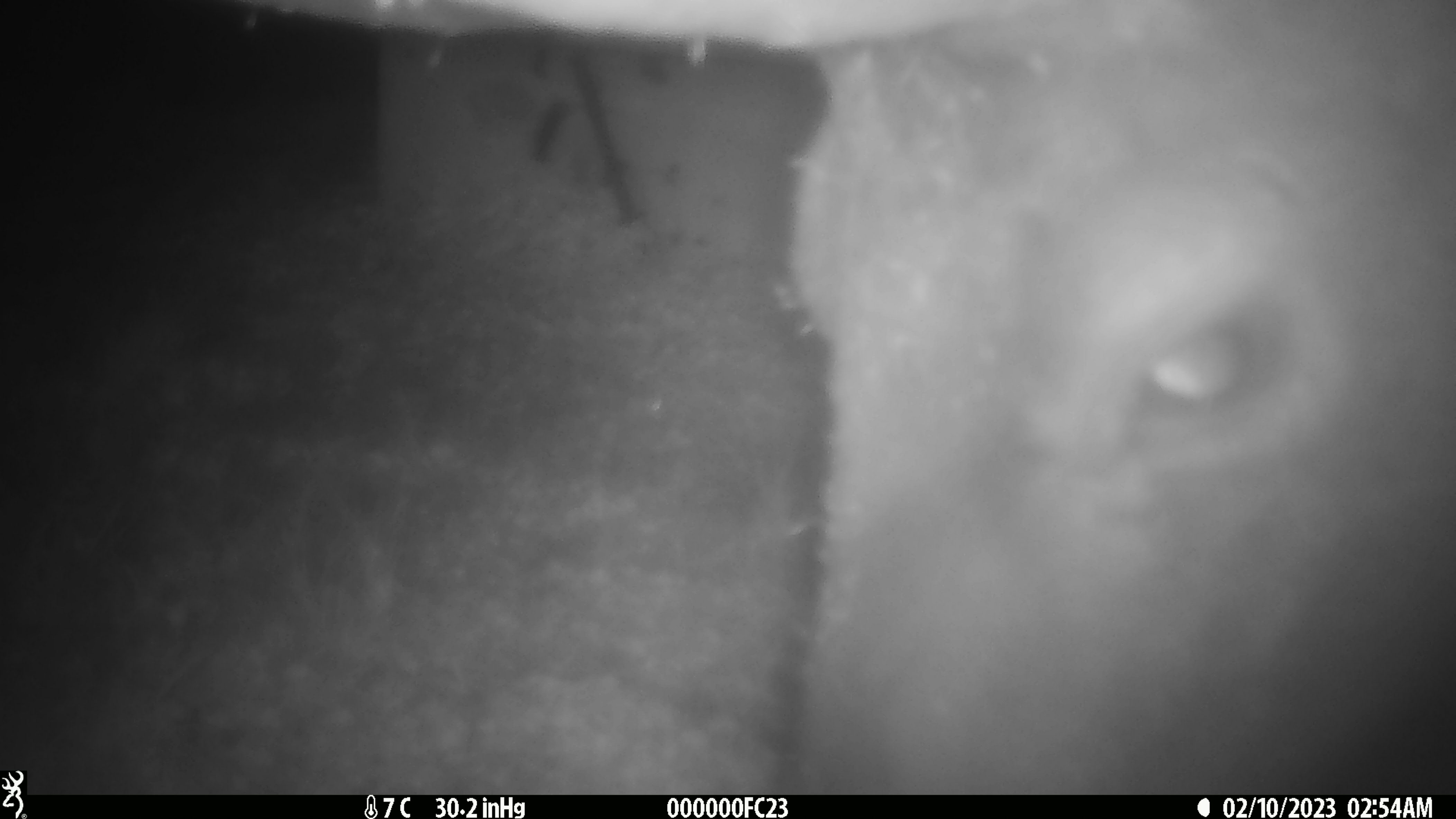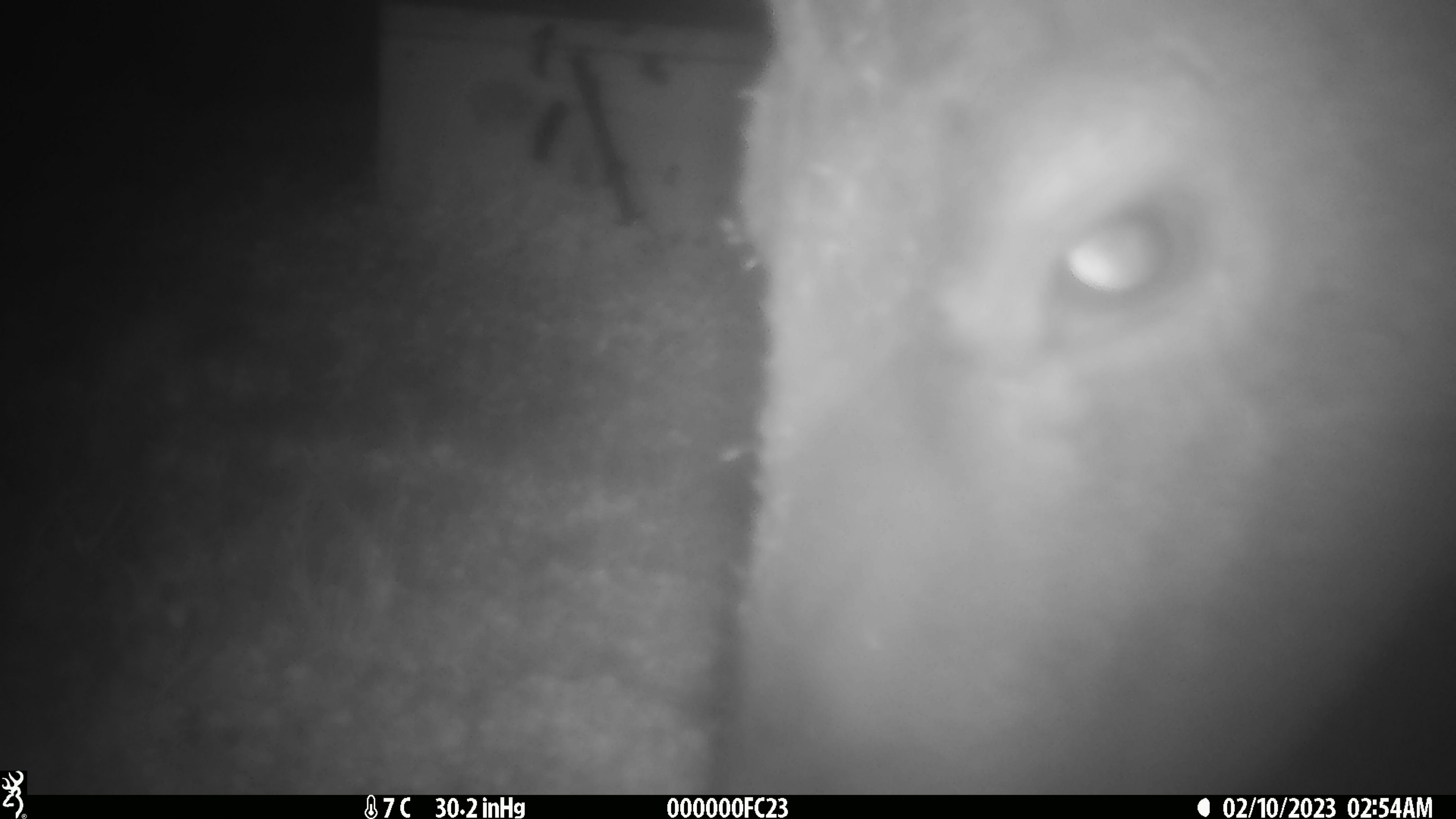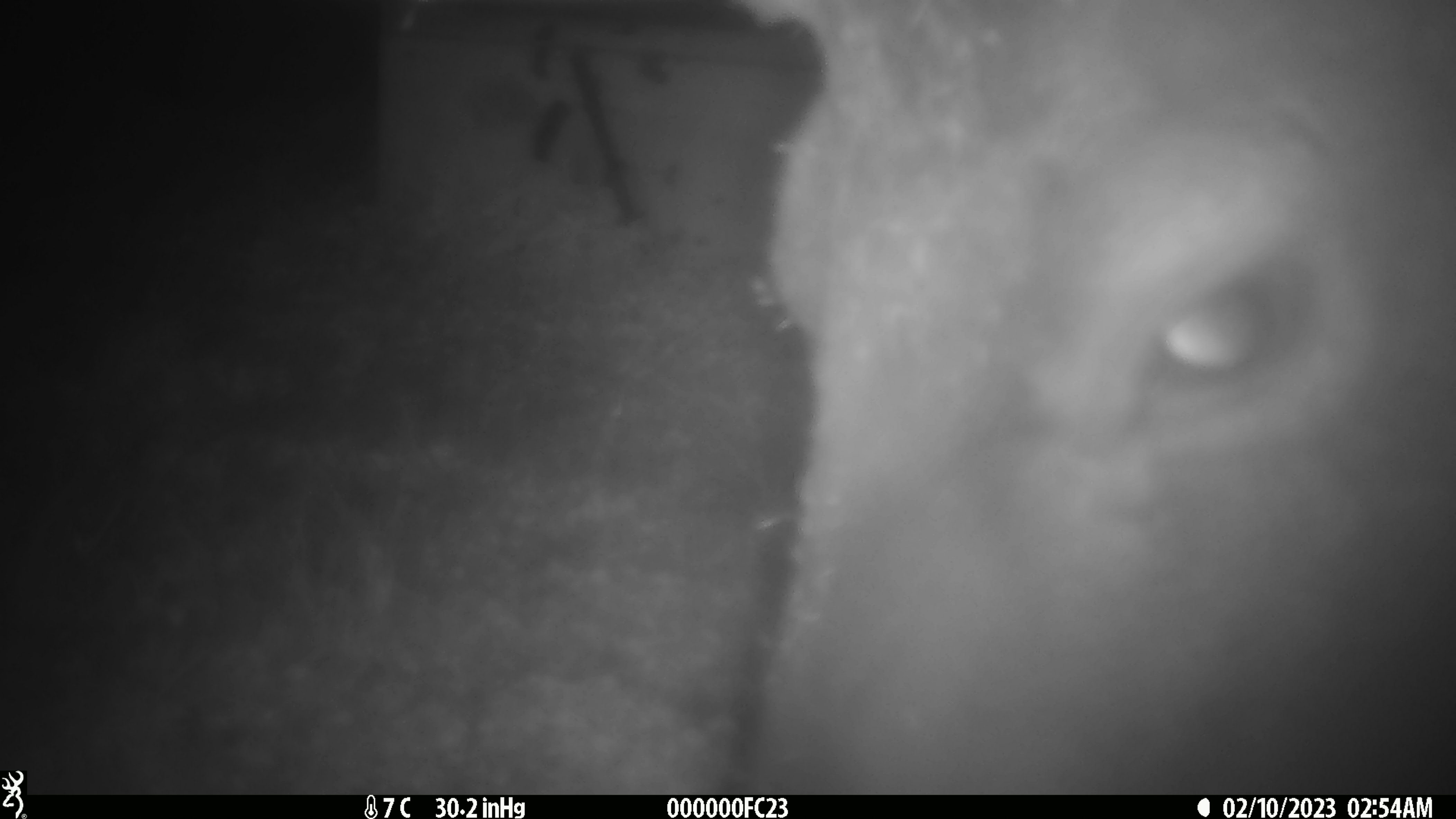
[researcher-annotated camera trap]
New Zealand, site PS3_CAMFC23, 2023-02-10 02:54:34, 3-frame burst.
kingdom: Animalia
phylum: Chordata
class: Mammalia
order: Artiodactyla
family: Cervidae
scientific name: Cervidae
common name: deer